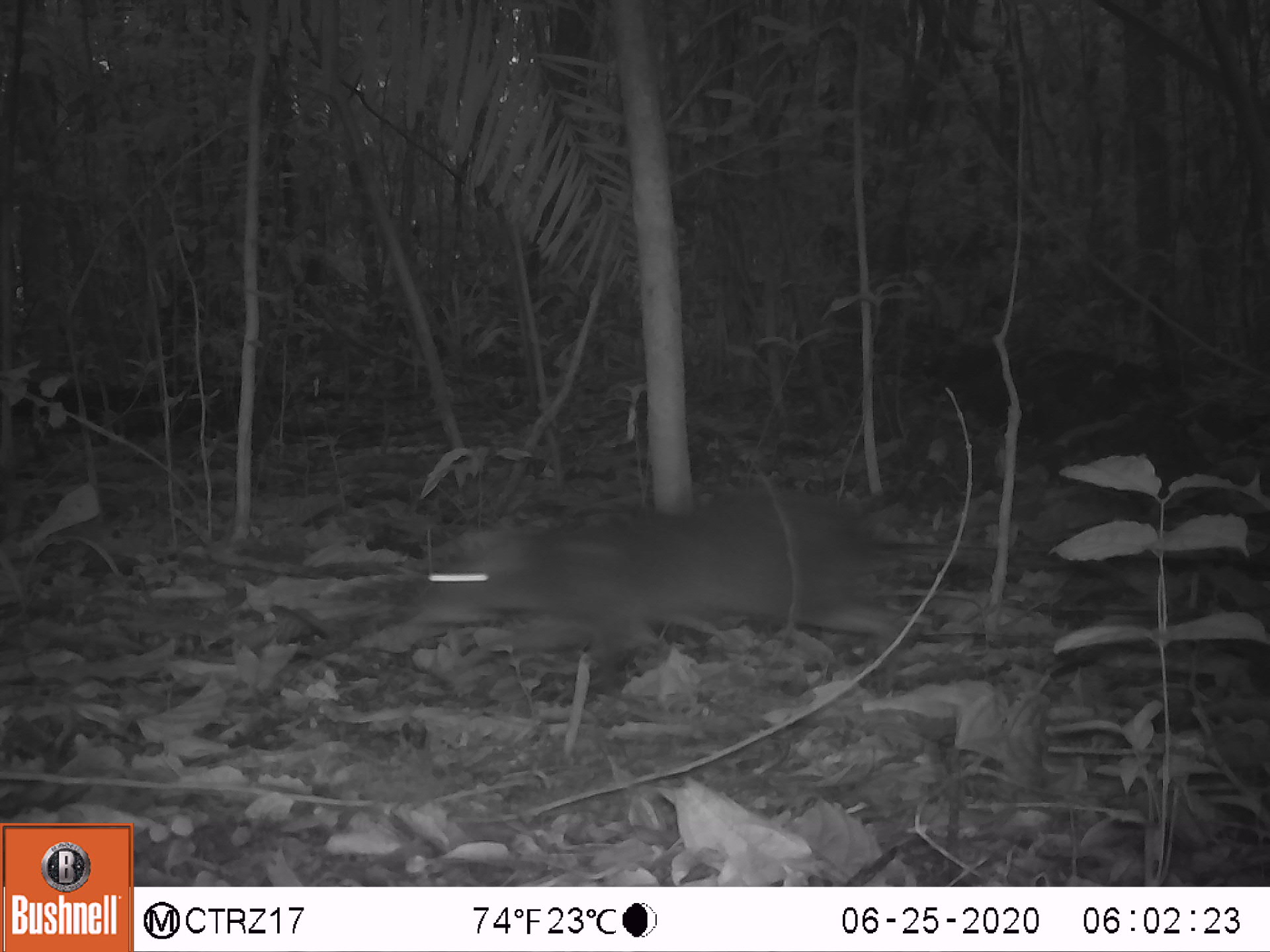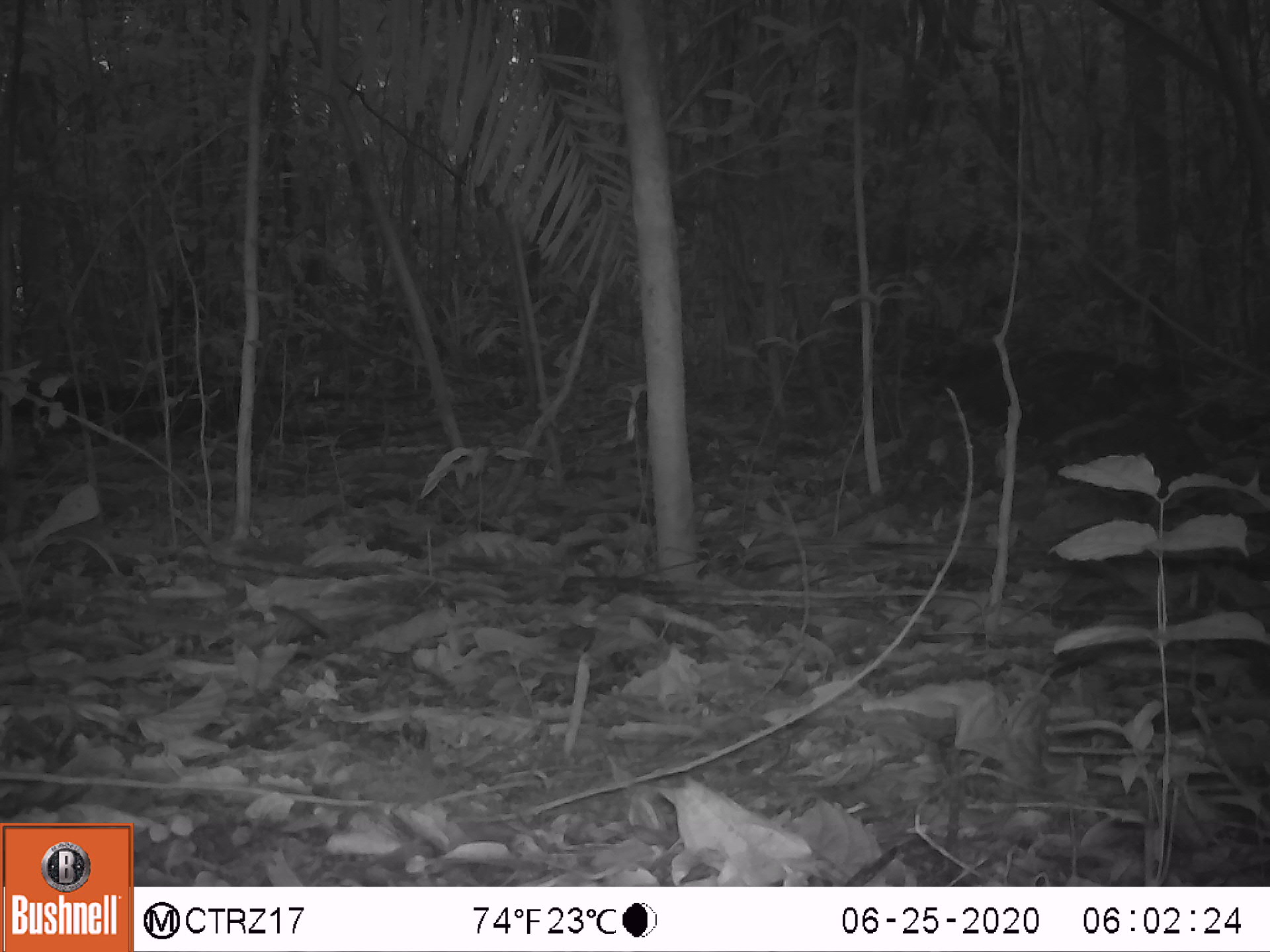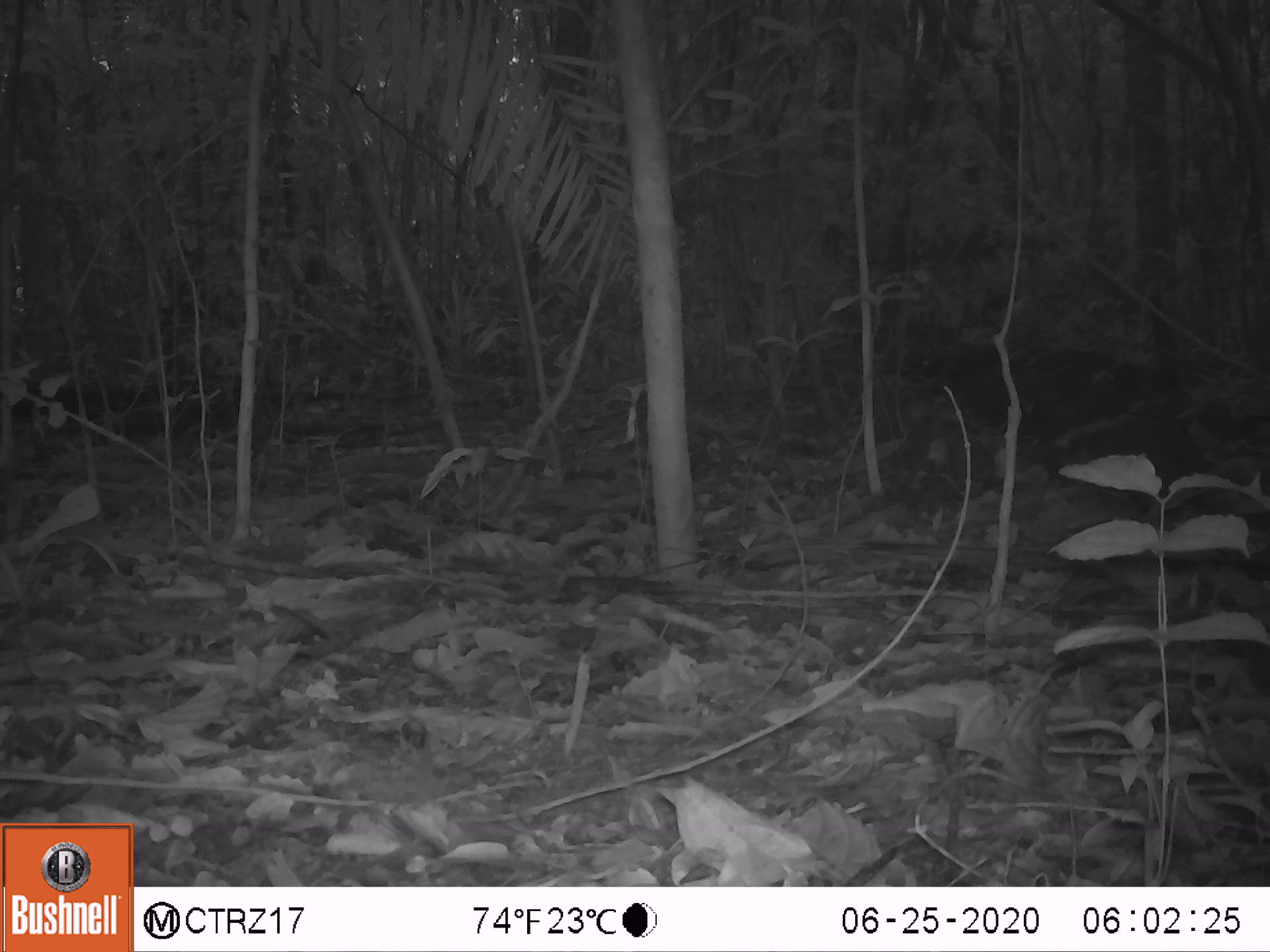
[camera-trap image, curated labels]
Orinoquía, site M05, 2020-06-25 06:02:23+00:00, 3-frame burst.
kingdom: Animalia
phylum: Chordata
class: Mammalia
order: Rodentia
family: Dasyproctidae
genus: Dasyprocta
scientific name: Dasyprocta fuliginosa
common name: black agouti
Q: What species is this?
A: Black agouti (Dasyprocta fuliginosa).